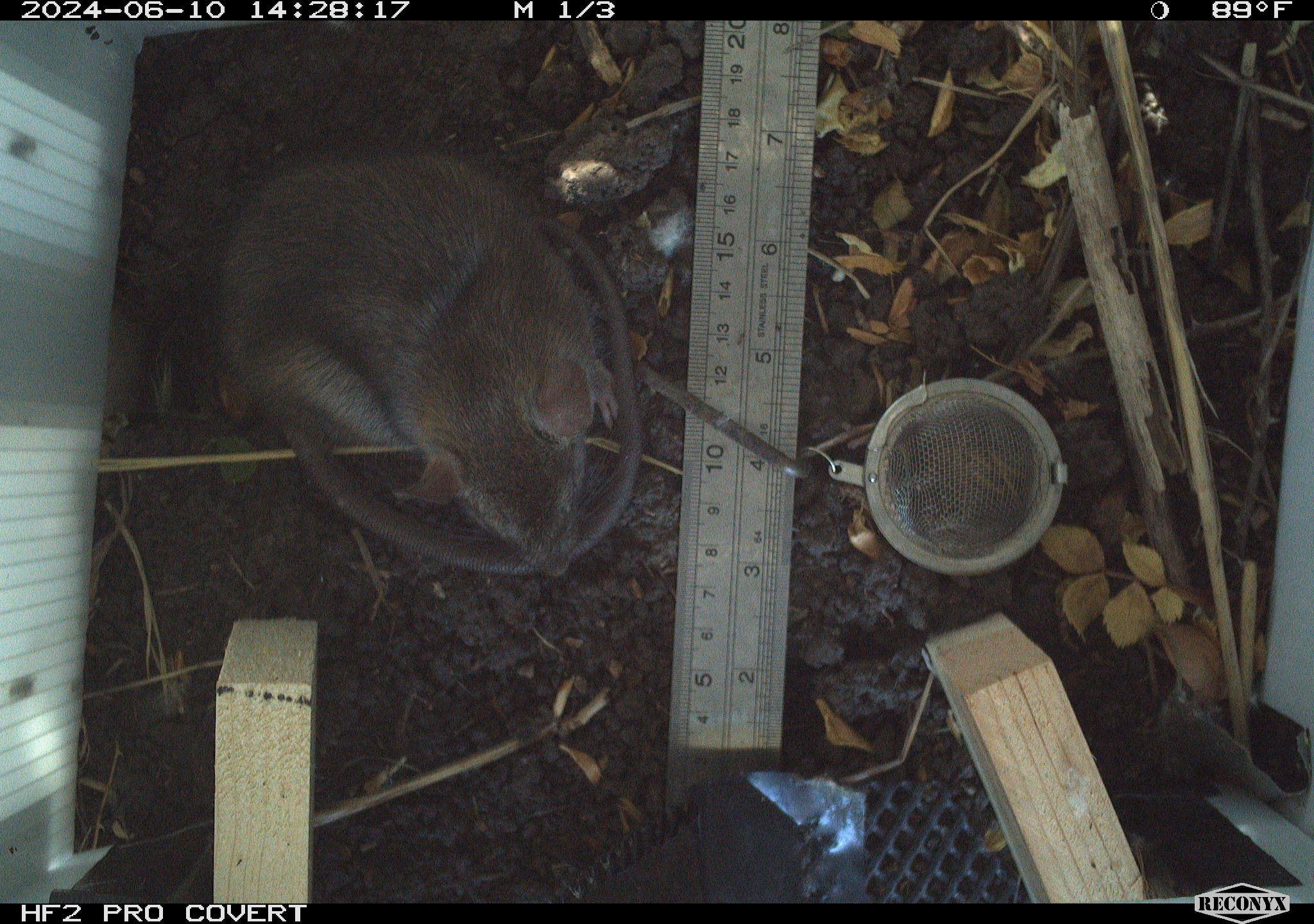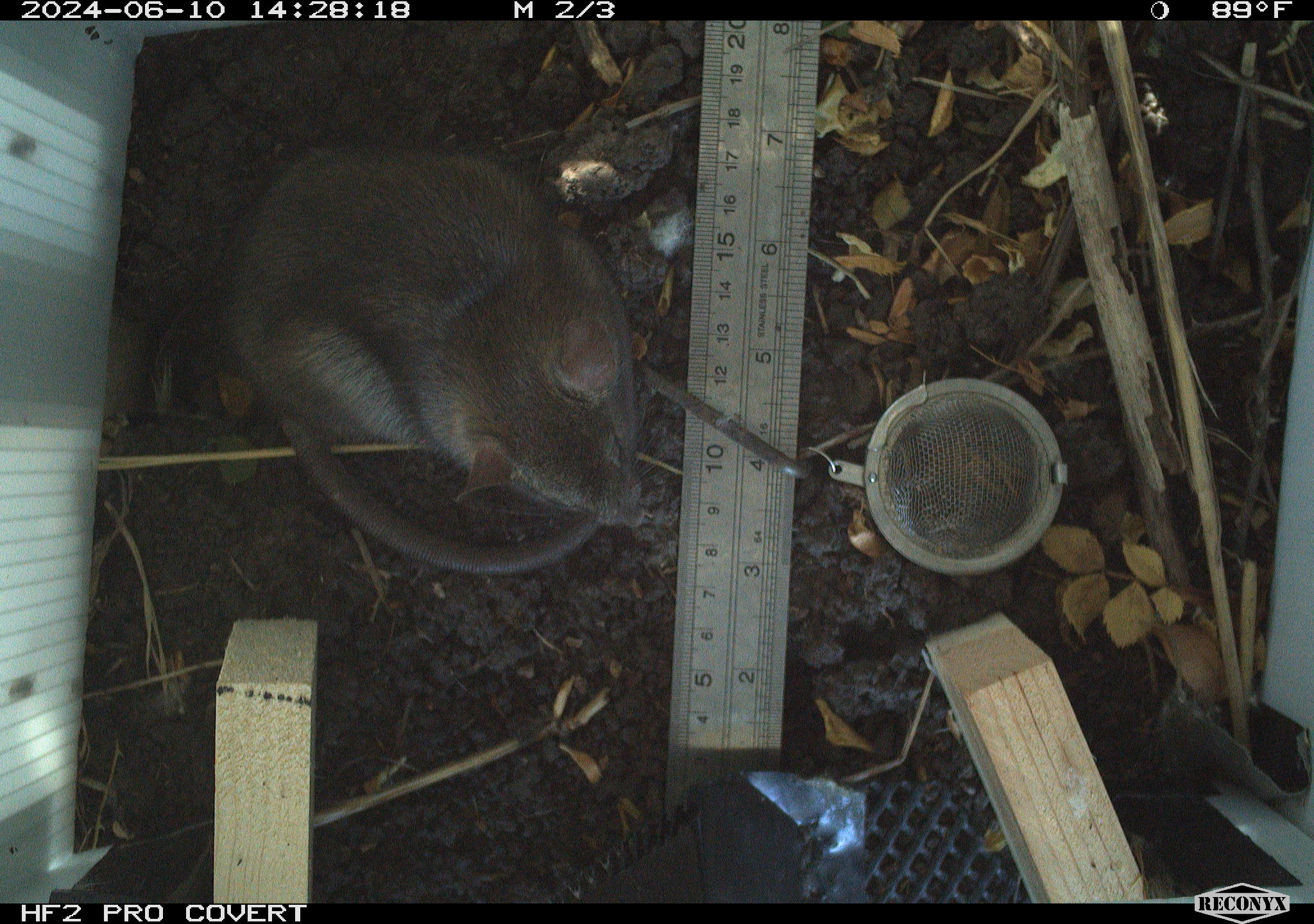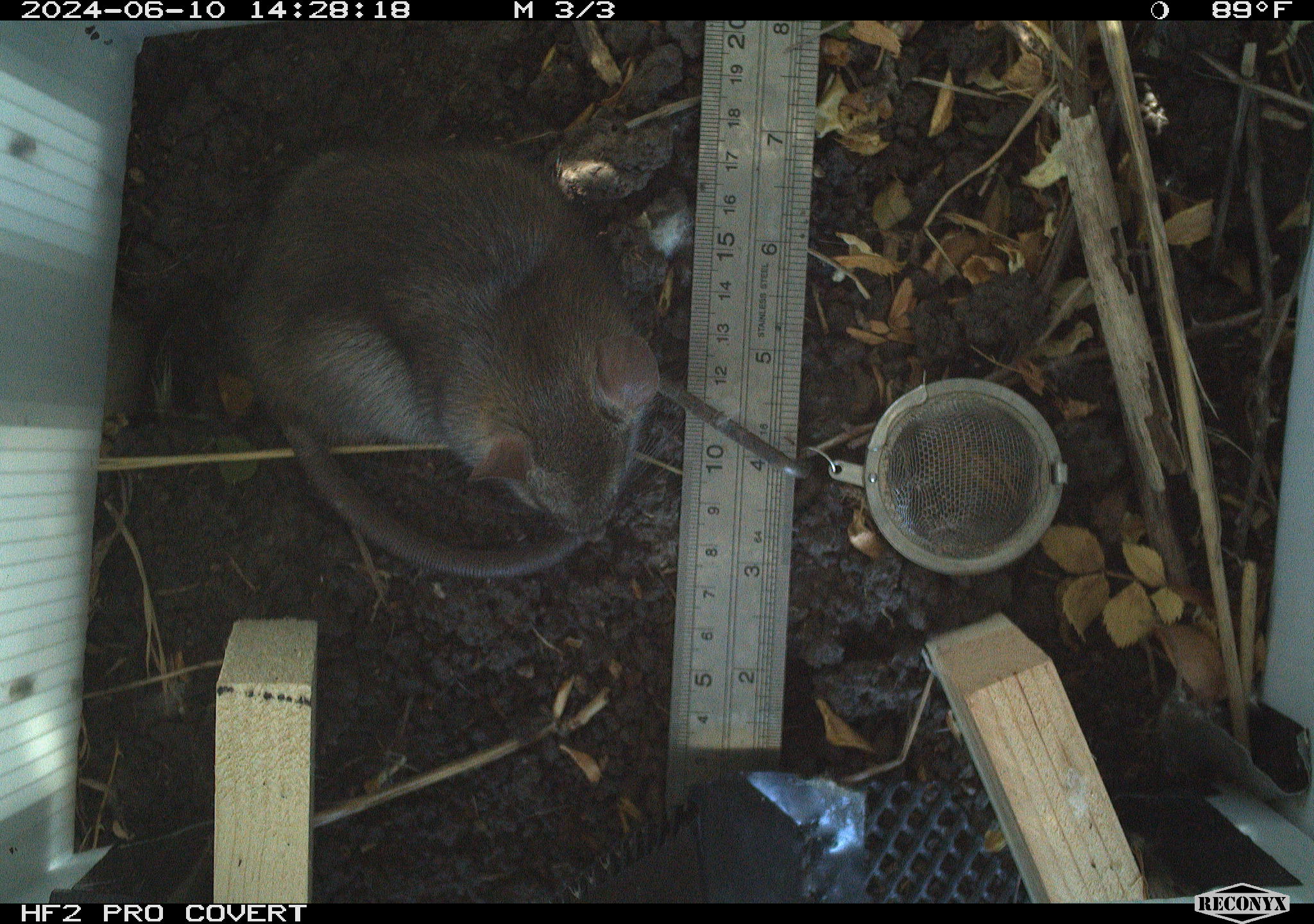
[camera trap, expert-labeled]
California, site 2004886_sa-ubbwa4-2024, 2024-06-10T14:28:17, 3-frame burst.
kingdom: Animalia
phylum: Chordata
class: Mammalia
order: Rodentia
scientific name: Rodentia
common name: woodrat or rat or mouse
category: woodrat or rat or mouse species